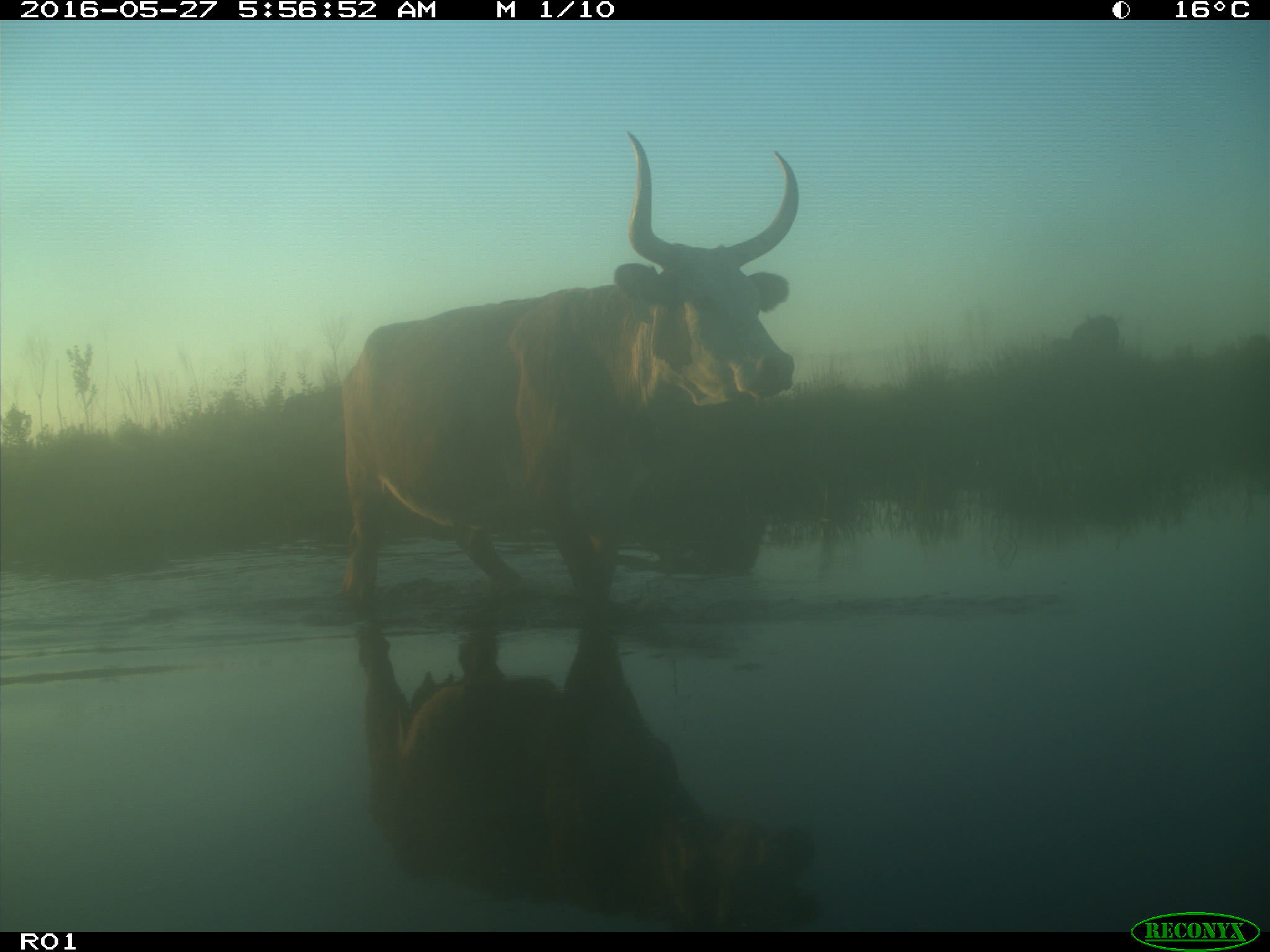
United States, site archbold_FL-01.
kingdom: Animalia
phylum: Chordata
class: Mammalia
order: Artiodactyla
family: Bovidae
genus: Bos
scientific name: Bos taurus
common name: domestic cow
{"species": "Bos taurus (domestic cow)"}